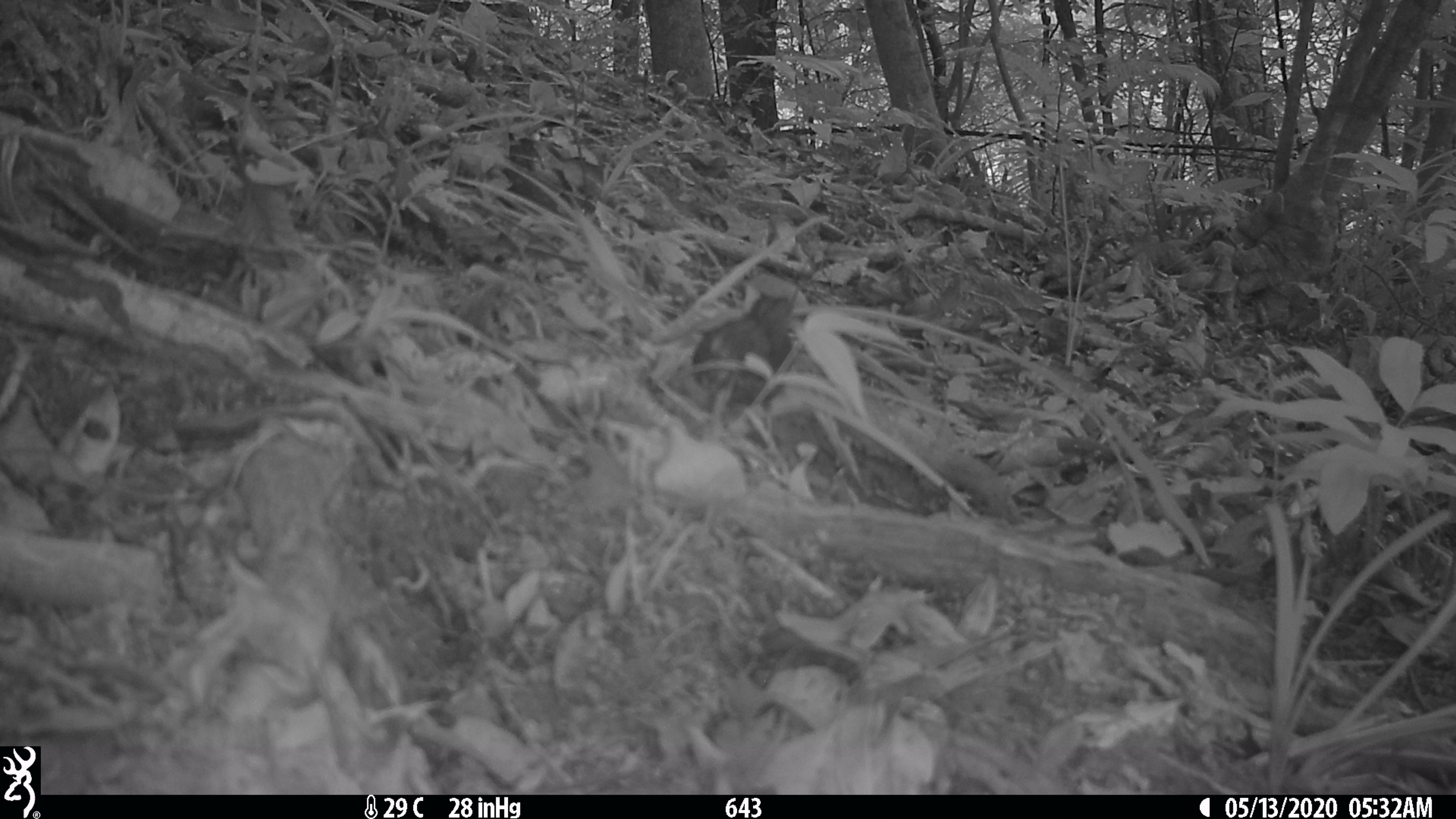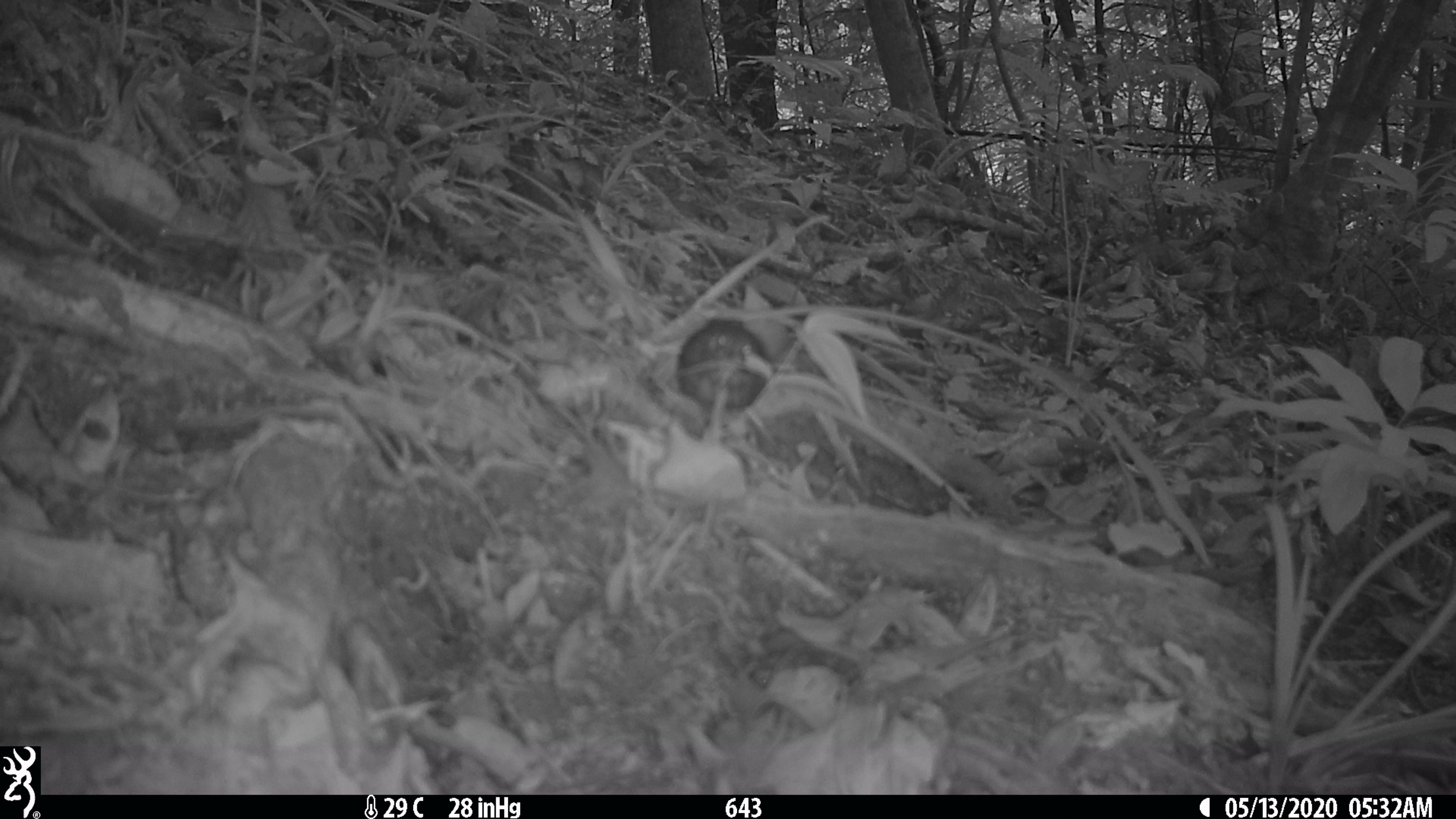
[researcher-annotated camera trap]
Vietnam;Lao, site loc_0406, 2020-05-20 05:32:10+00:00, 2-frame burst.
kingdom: Animalia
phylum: Chordata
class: Aves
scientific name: Aves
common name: bird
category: unidentified bird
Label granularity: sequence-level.